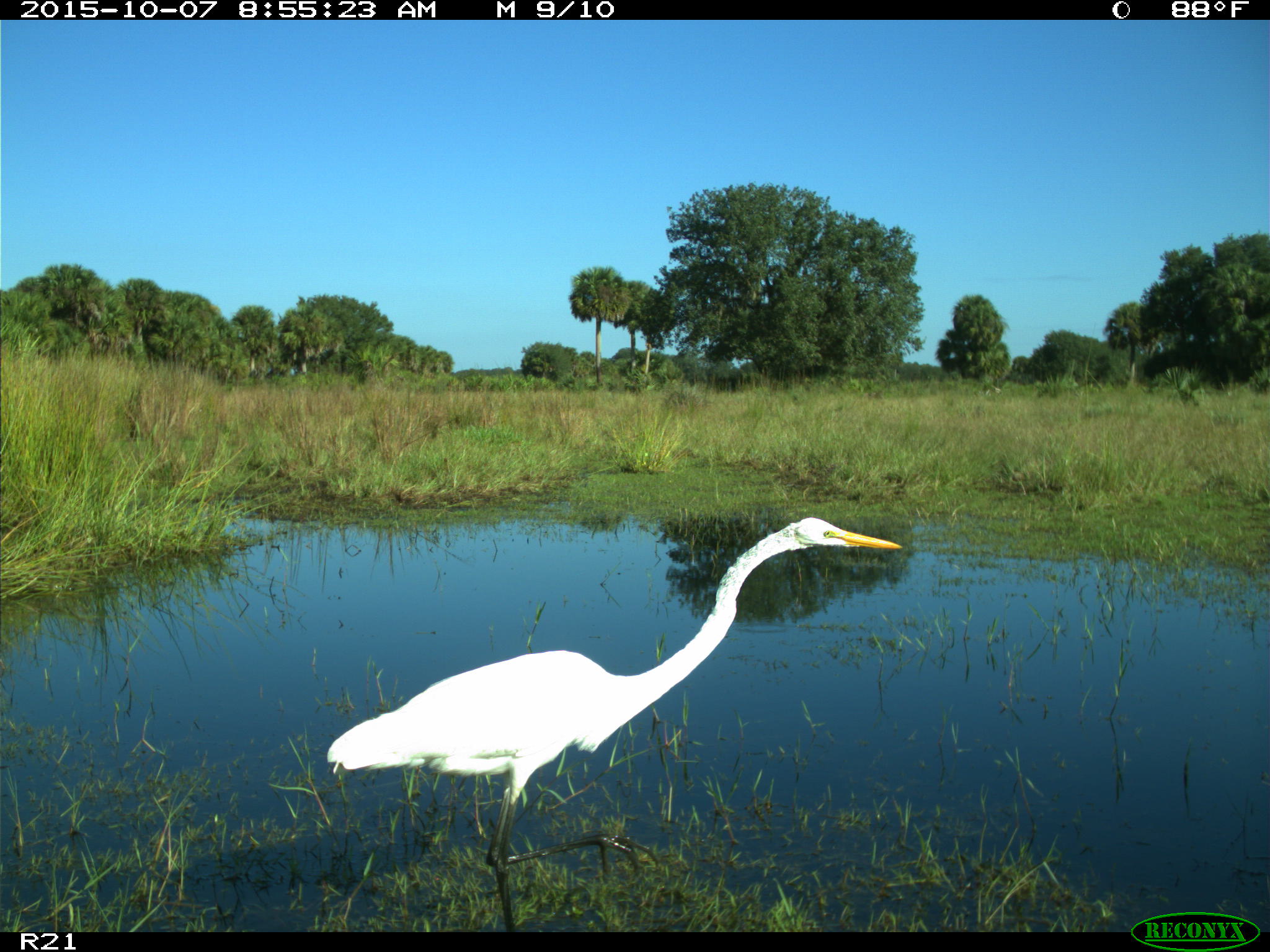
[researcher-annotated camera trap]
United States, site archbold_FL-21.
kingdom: Animalia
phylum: Chordata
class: Aves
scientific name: Aves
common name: birds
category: unidentified bird